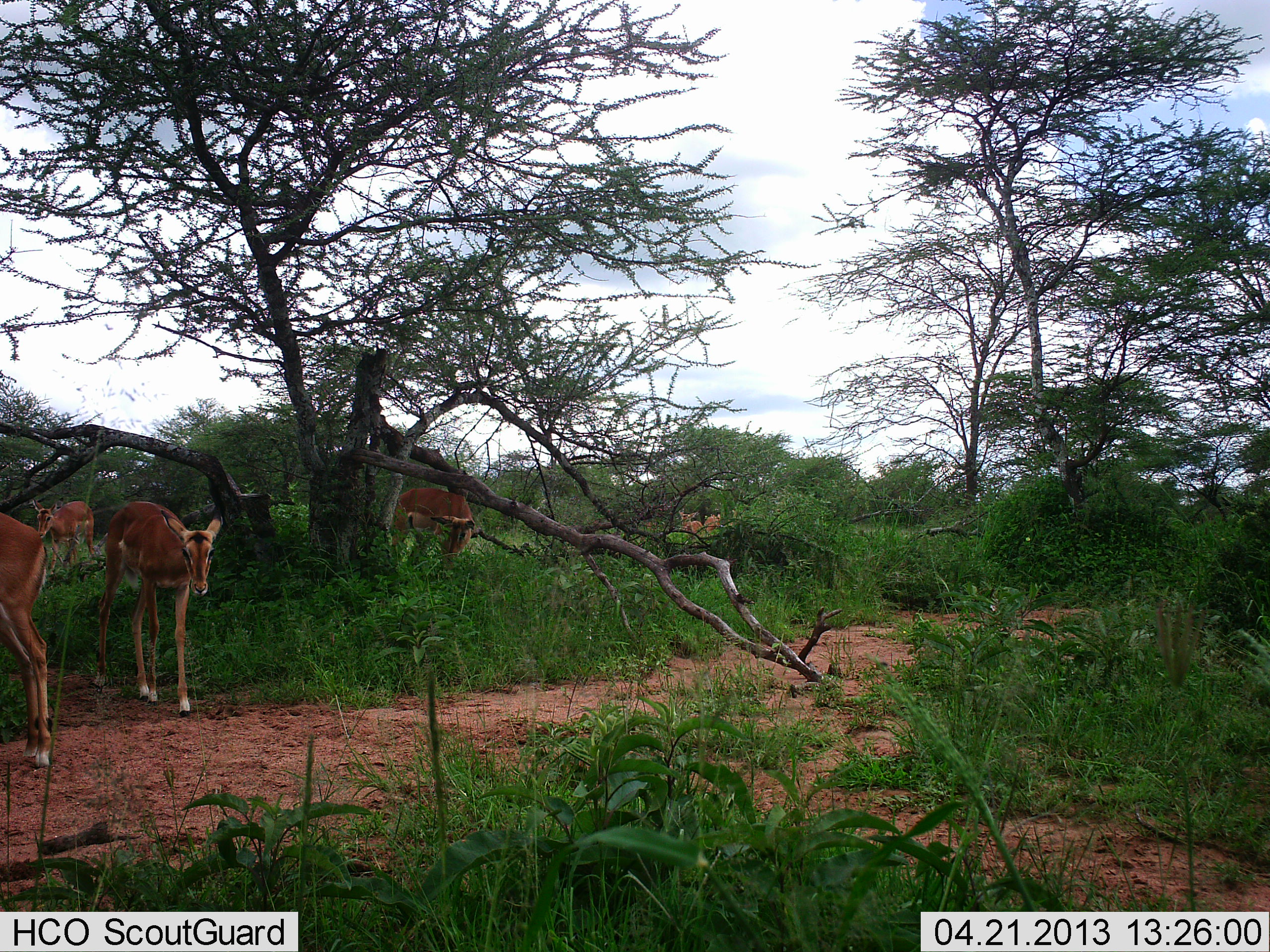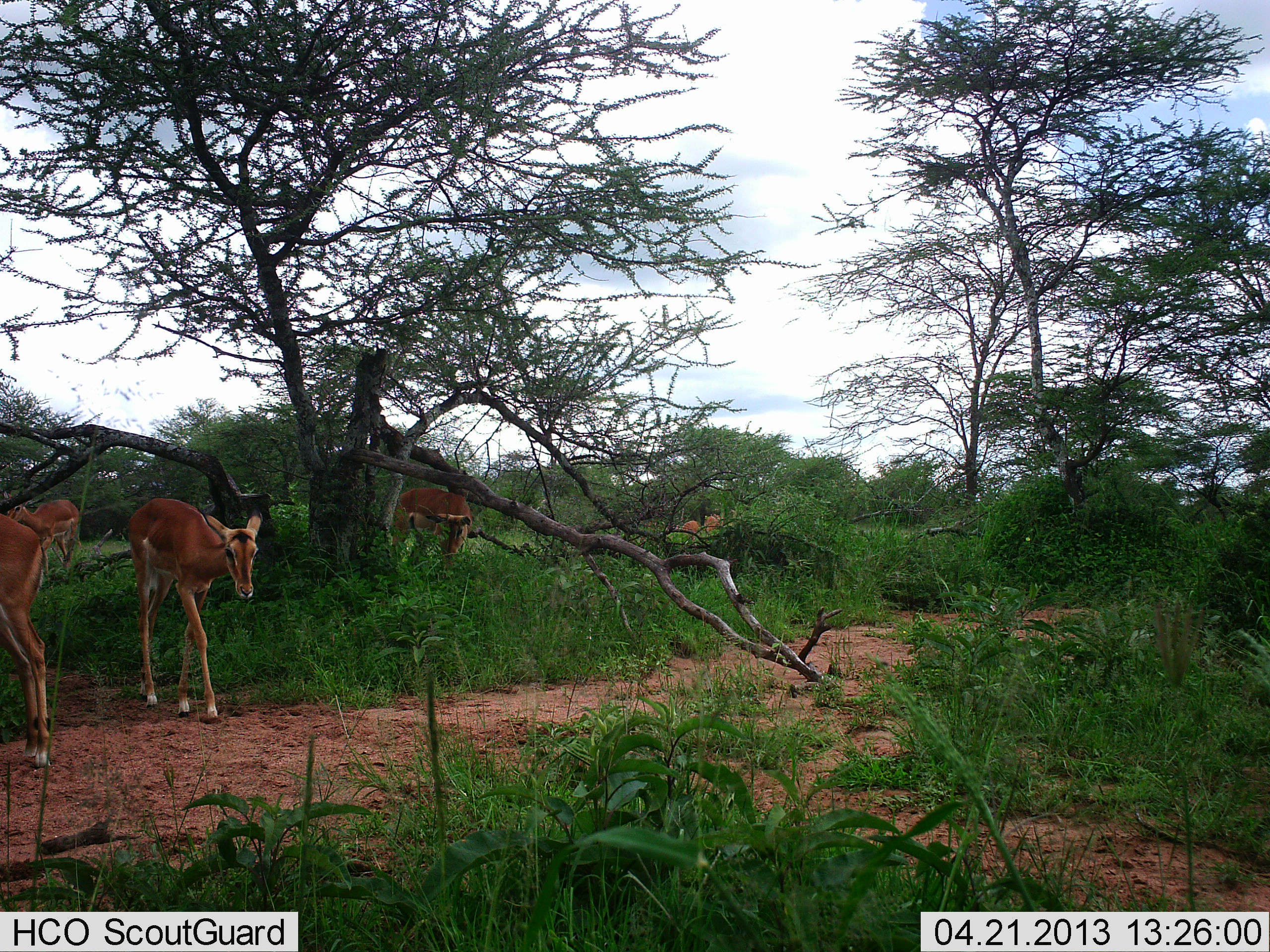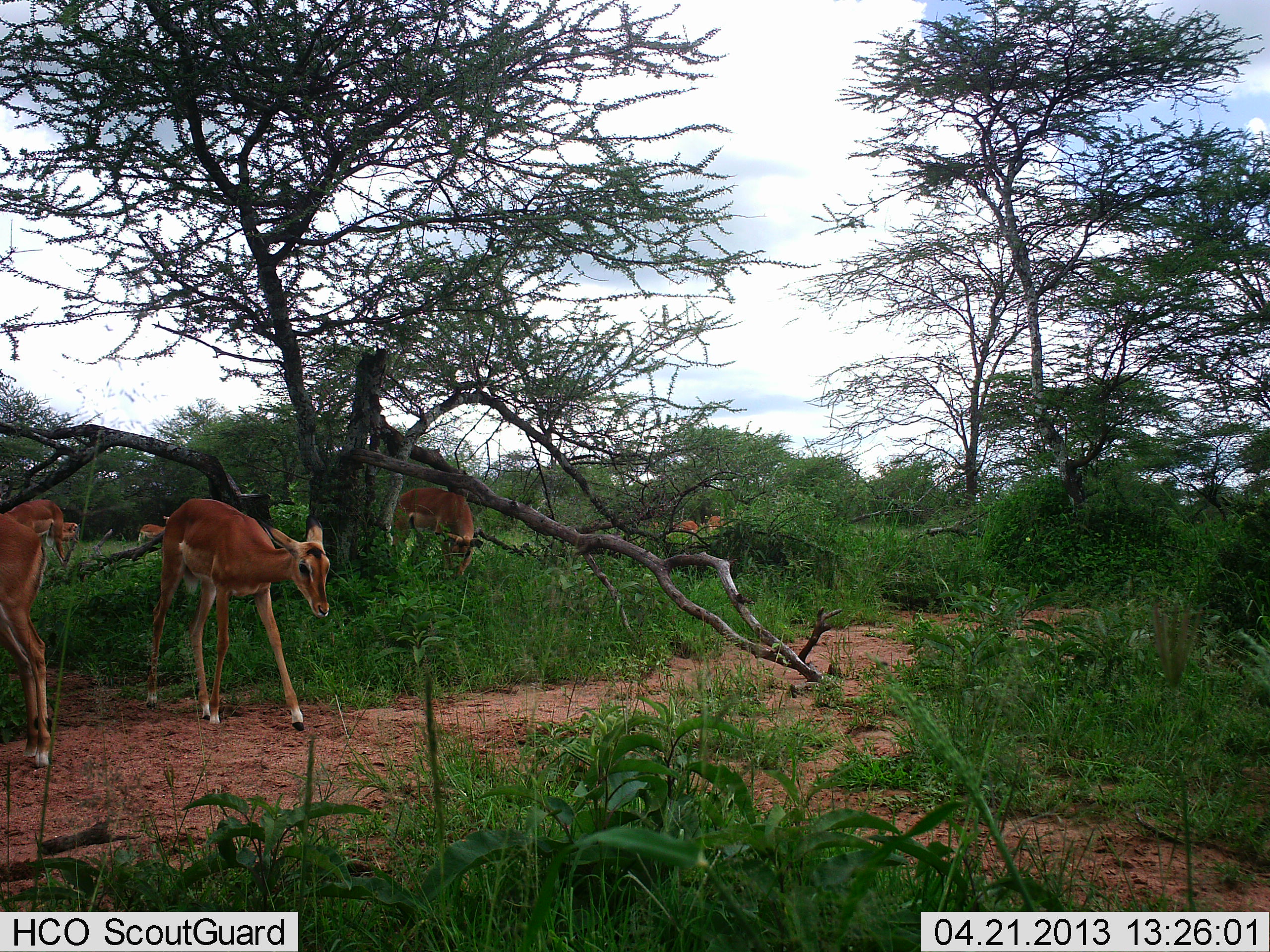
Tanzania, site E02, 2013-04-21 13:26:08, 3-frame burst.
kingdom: Animalia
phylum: Chordata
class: Mammalia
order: Artiodactyla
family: Bovidae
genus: Aepyceros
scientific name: Aepyceros melampus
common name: impala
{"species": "impala (Aepyceros melampus)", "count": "7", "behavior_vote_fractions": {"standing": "64%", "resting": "0%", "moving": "64%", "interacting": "0%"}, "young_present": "7%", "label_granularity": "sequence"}